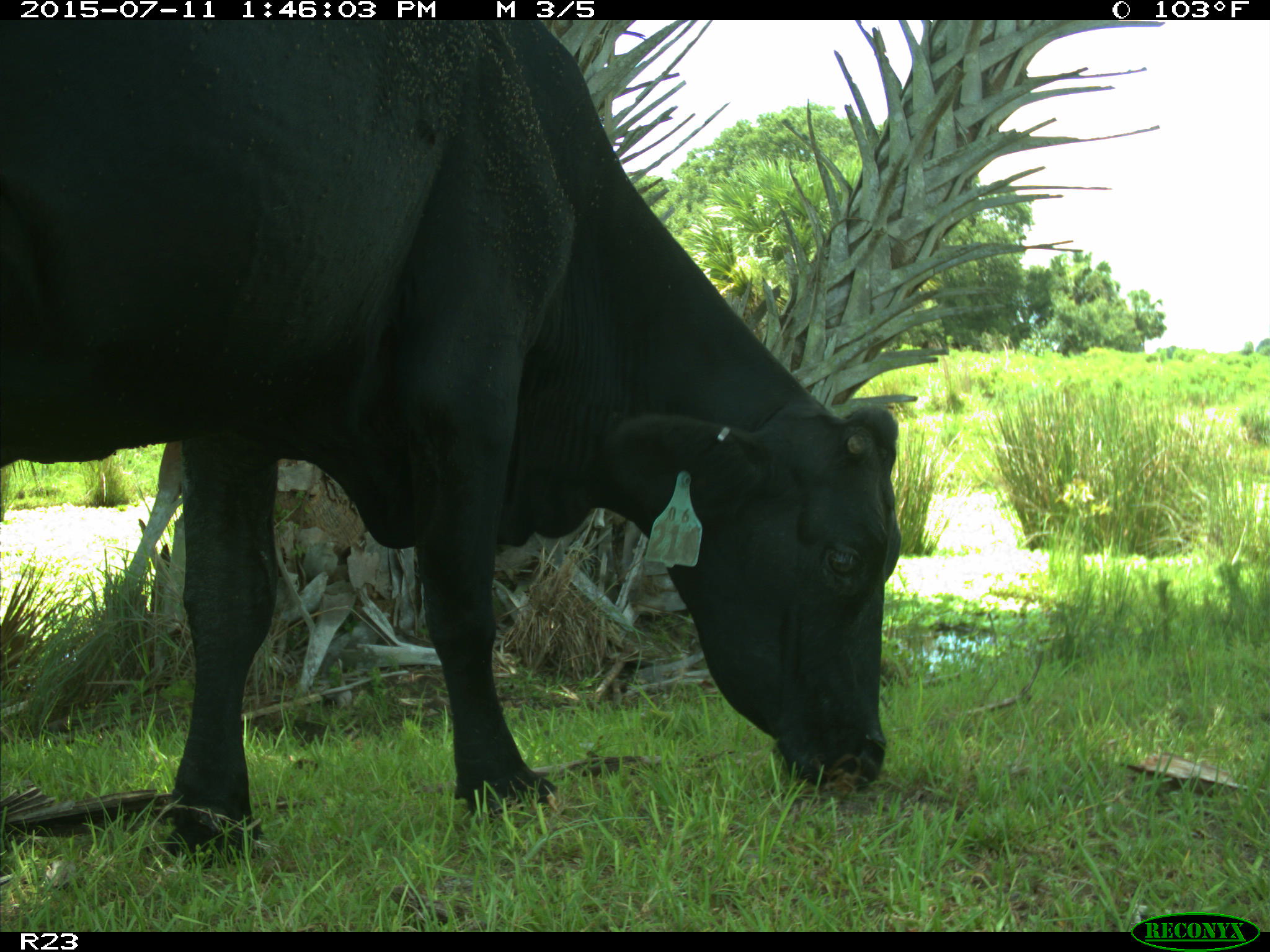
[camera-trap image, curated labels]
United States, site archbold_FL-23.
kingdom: Animalia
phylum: Chordata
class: Mammalia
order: Artiodactyla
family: Bovidae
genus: Bos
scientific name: Bos taurus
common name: domestic cow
Bos taurus (domestic cow).